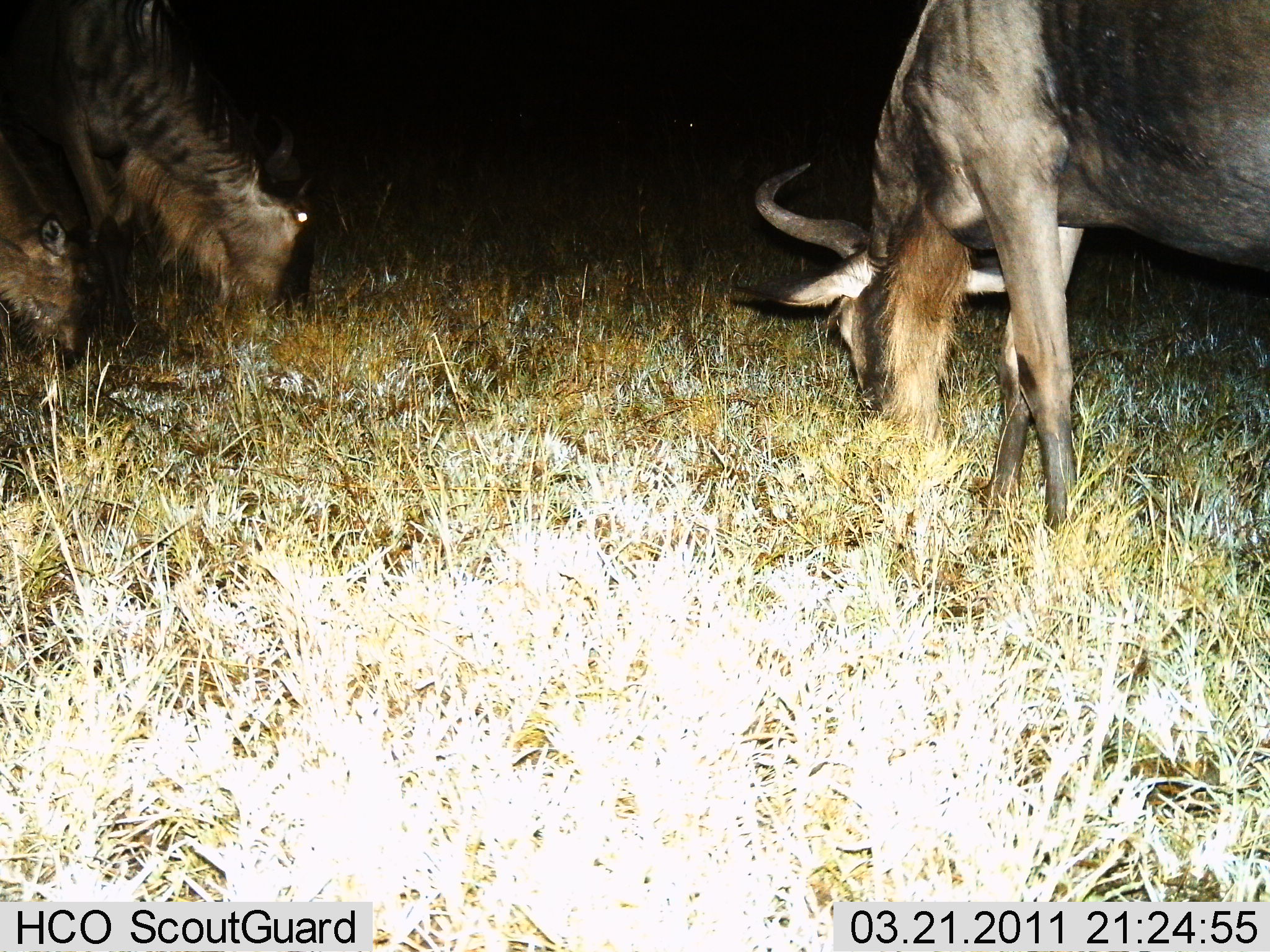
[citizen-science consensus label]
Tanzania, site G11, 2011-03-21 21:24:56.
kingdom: Animalia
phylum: Chordata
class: Mammalia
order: Artiodactyla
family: Bovidae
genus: Connochaetes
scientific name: Connochaetes taurinus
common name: blue wildebeest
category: wildebeest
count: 3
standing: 23%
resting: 0%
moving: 0%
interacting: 0%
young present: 8%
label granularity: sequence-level